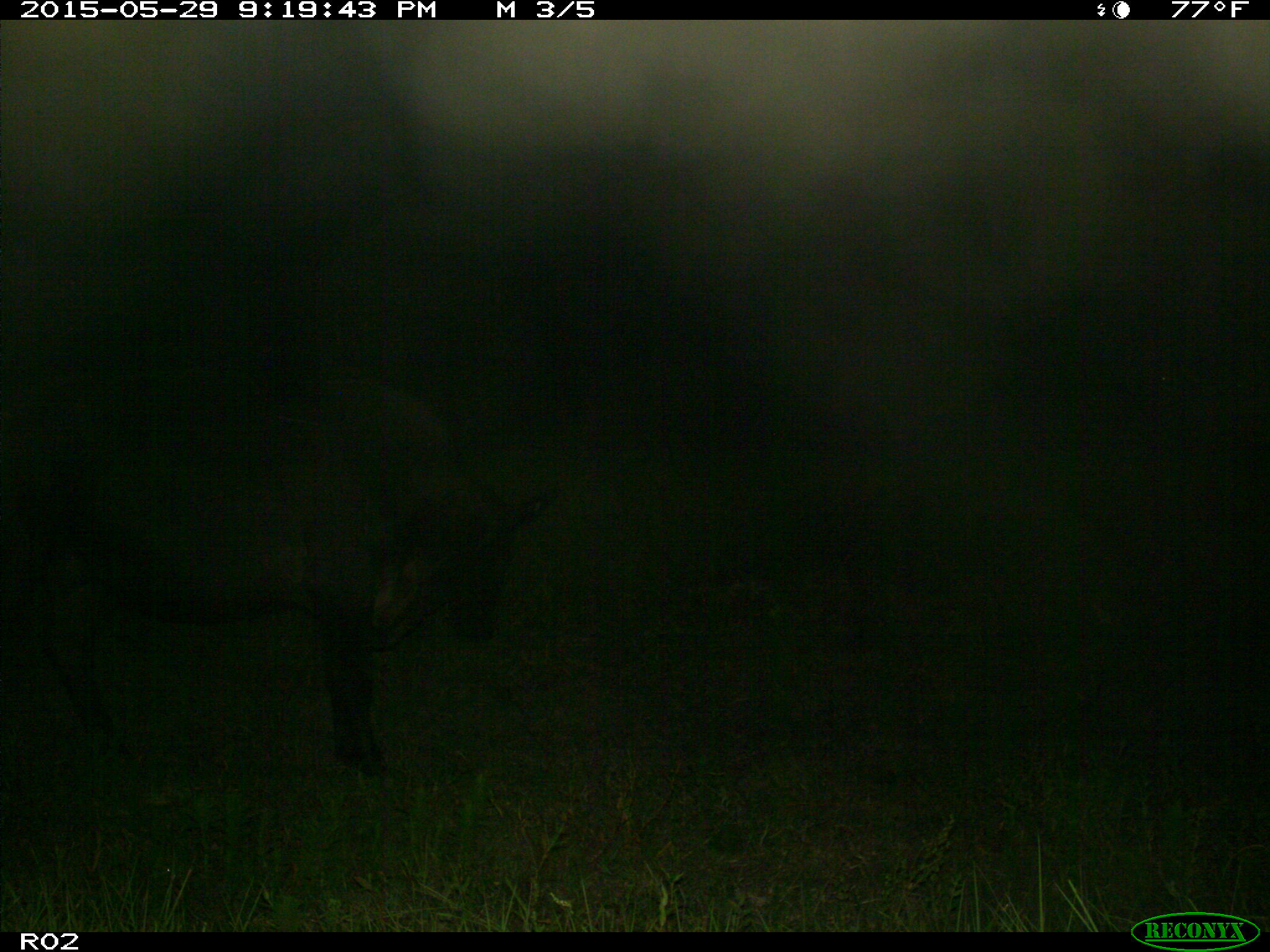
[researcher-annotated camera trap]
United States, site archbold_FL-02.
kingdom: Animalia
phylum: Chordata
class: Mammalia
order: Artiodactyla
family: Bovidae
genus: Bos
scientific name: Bos taurus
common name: domestic cow